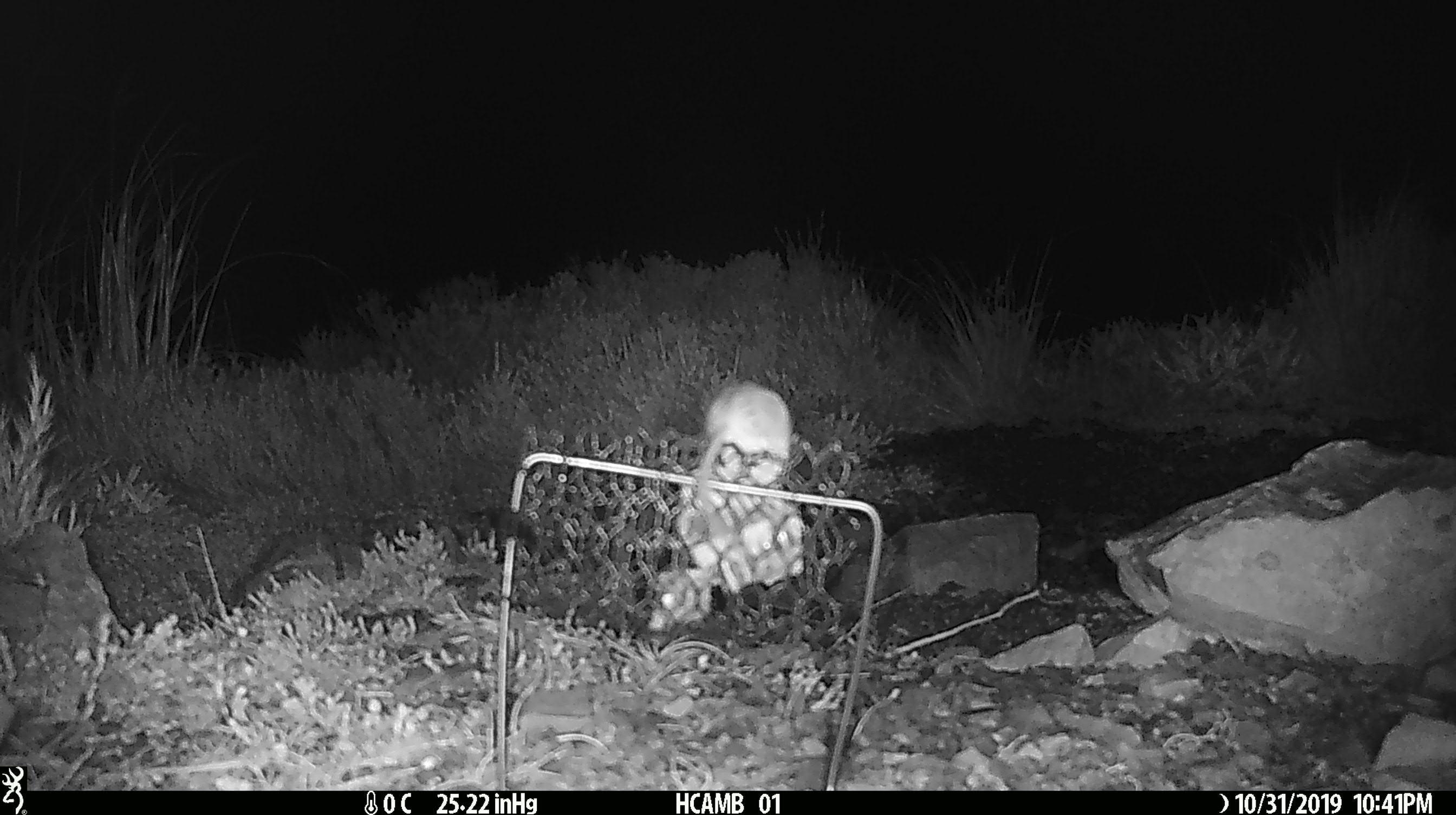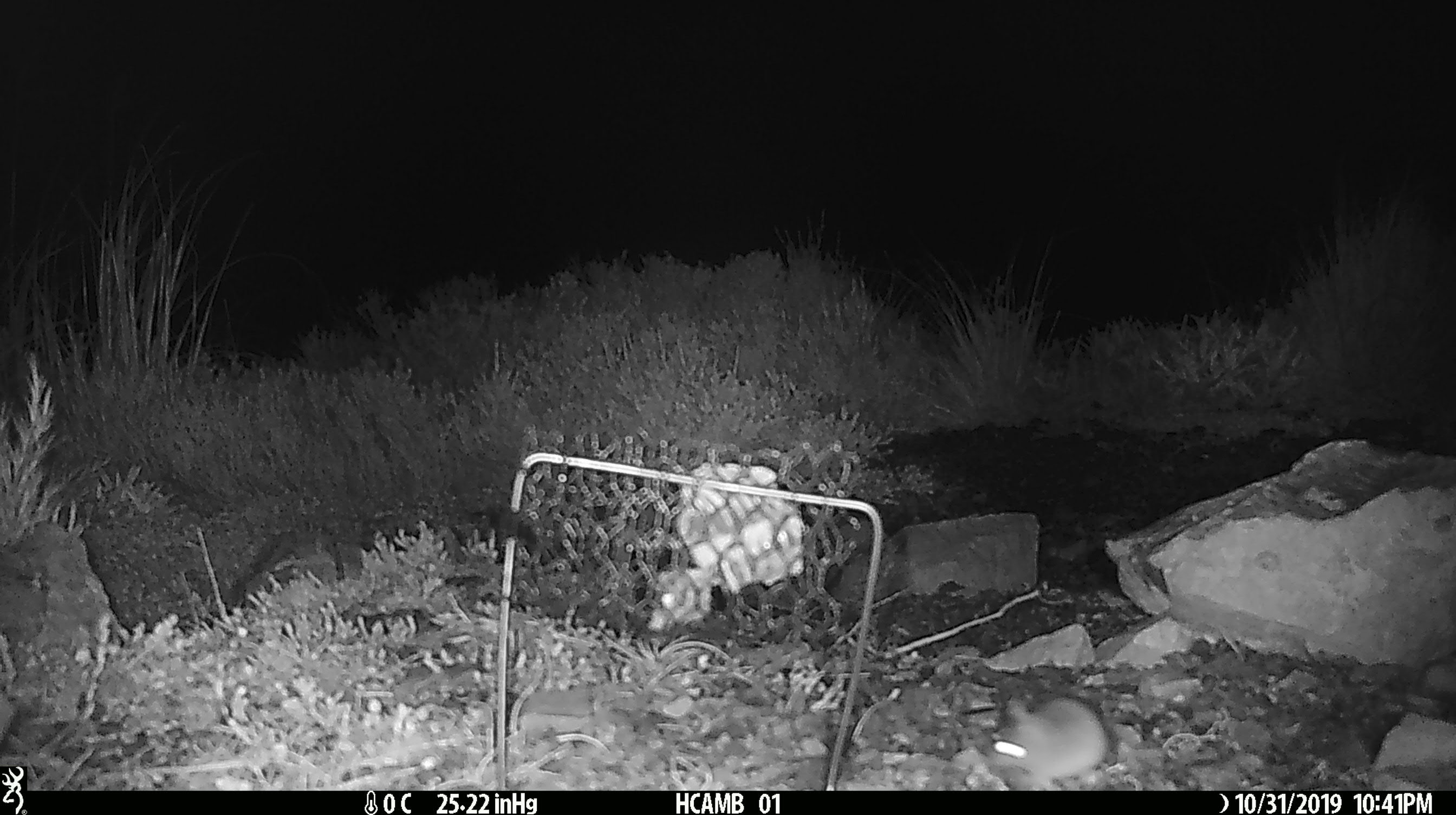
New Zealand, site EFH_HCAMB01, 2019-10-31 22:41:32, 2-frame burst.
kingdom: Animalia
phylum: Chordata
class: Mammalia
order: Rodentia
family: Muridae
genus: Mus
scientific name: Mus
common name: mouse